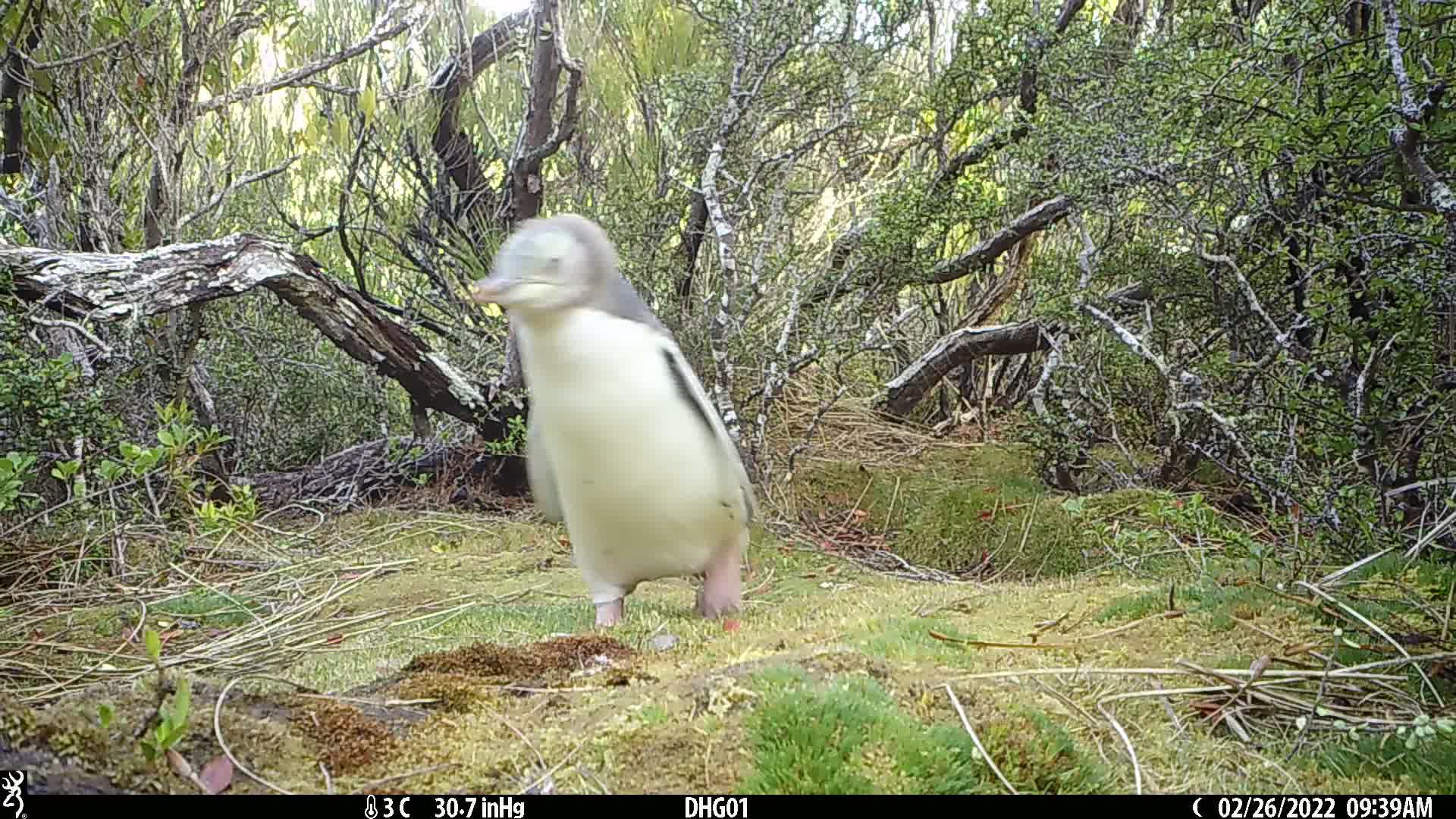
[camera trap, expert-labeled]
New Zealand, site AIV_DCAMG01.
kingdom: Animalia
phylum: Chordata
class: Aves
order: Sphenisciformes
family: Spheniscidae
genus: Megadyptes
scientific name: Megadyptes antipodes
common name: yellow-eyed penguin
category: yellow eyed penguin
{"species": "yellow eyed penguin (yellow-eyed penguin) (Megadyptes antipodes)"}